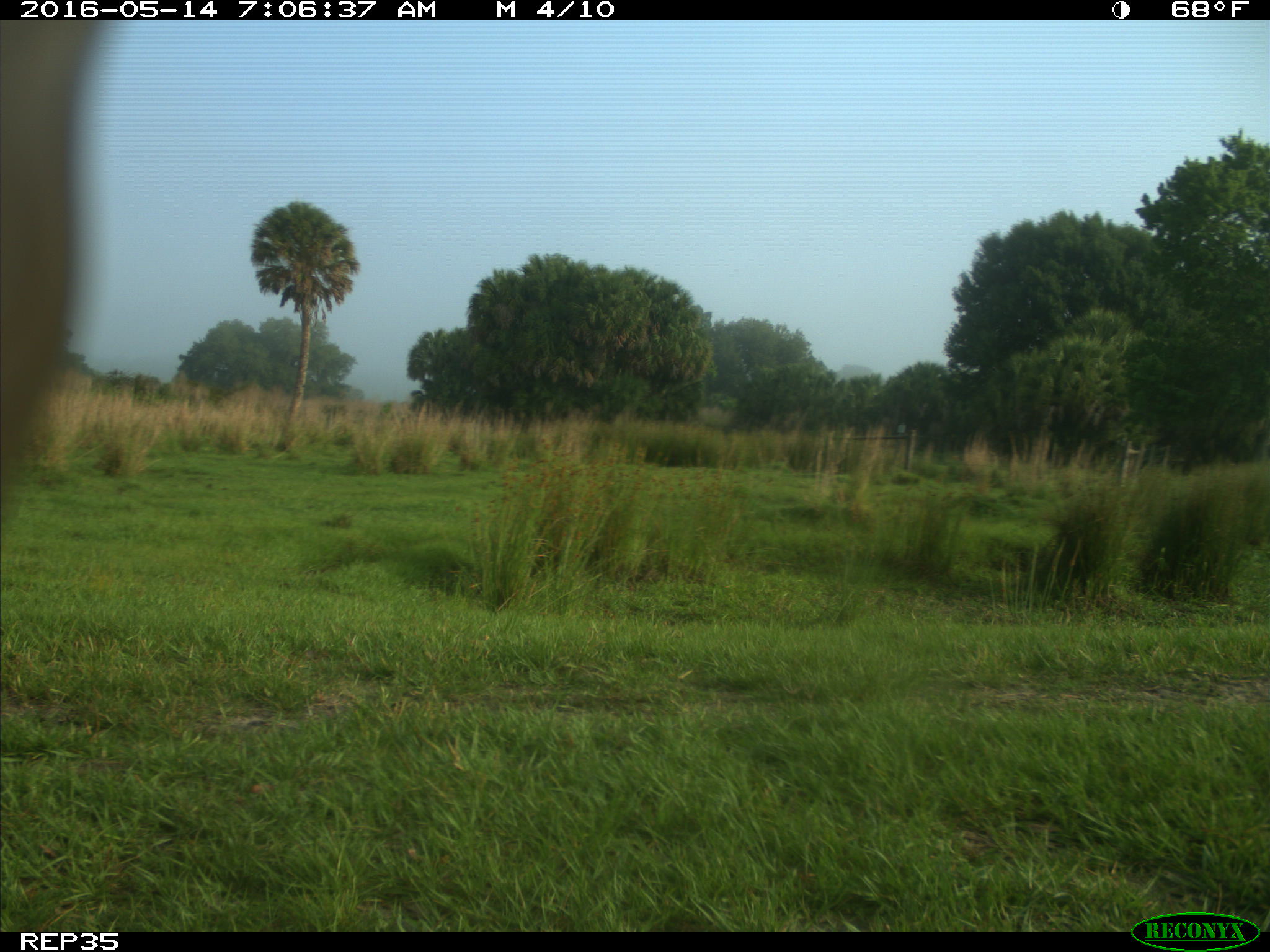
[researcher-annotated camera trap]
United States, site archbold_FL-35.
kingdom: Animalia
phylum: Chordata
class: Mammalia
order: Artiodactyla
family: Bovidae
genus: Bos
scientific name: Bos taurus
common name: domestic cow